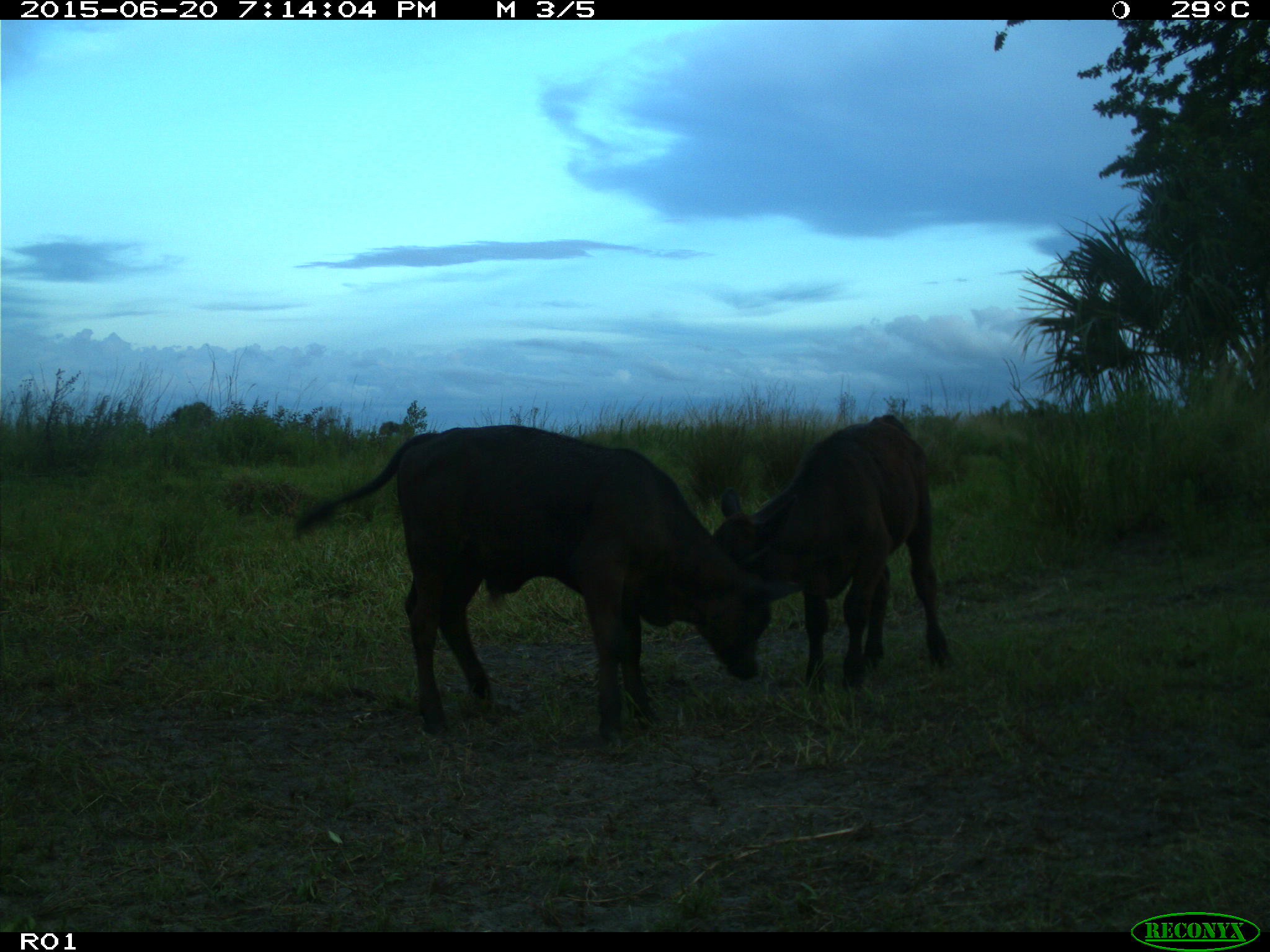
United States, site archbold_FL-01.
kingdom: Animalia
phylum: Chordata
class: Mammalia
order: Artiodactyla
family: Bovidae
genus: Bos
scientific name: Bos taurus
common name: domestic cow